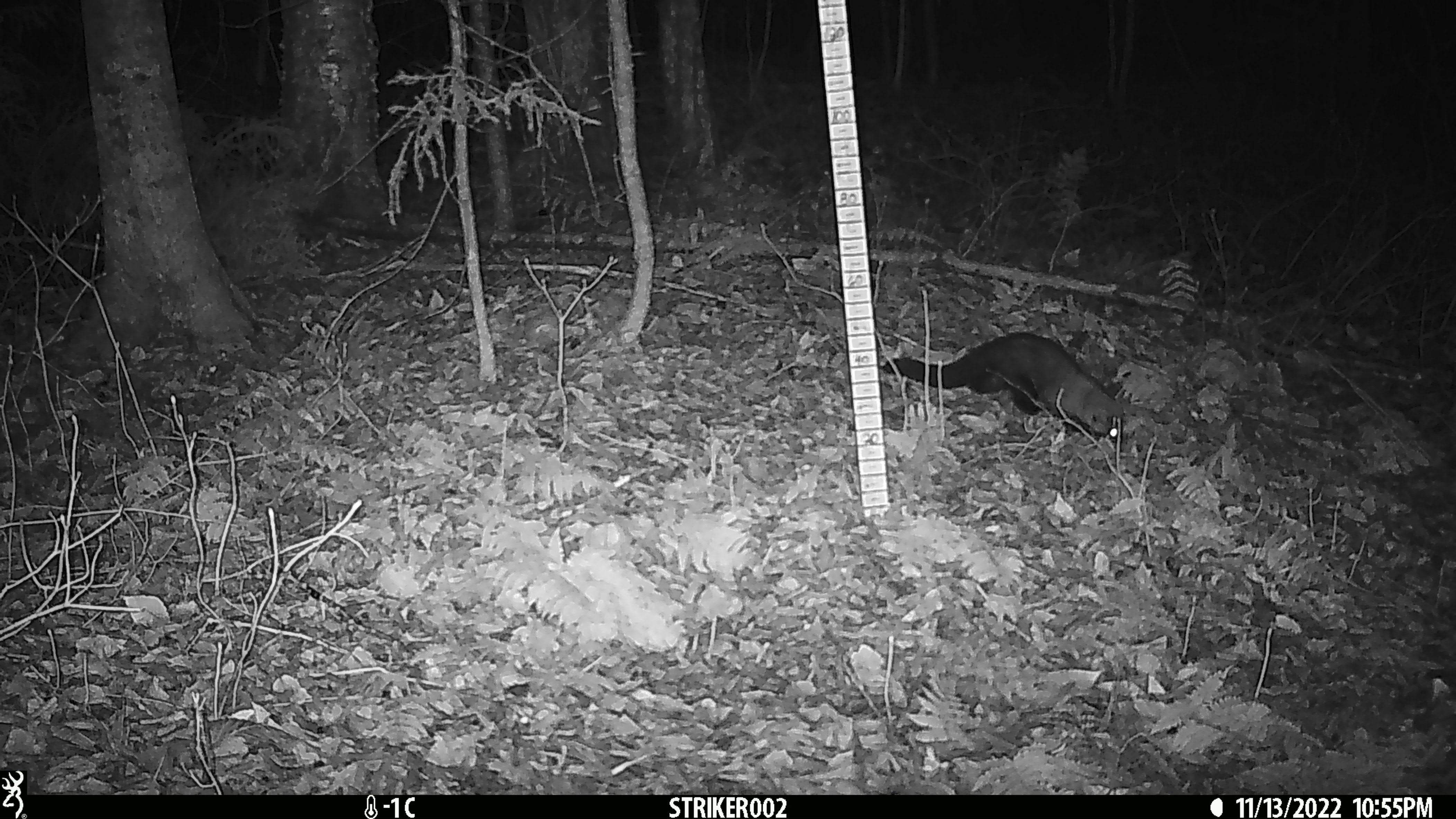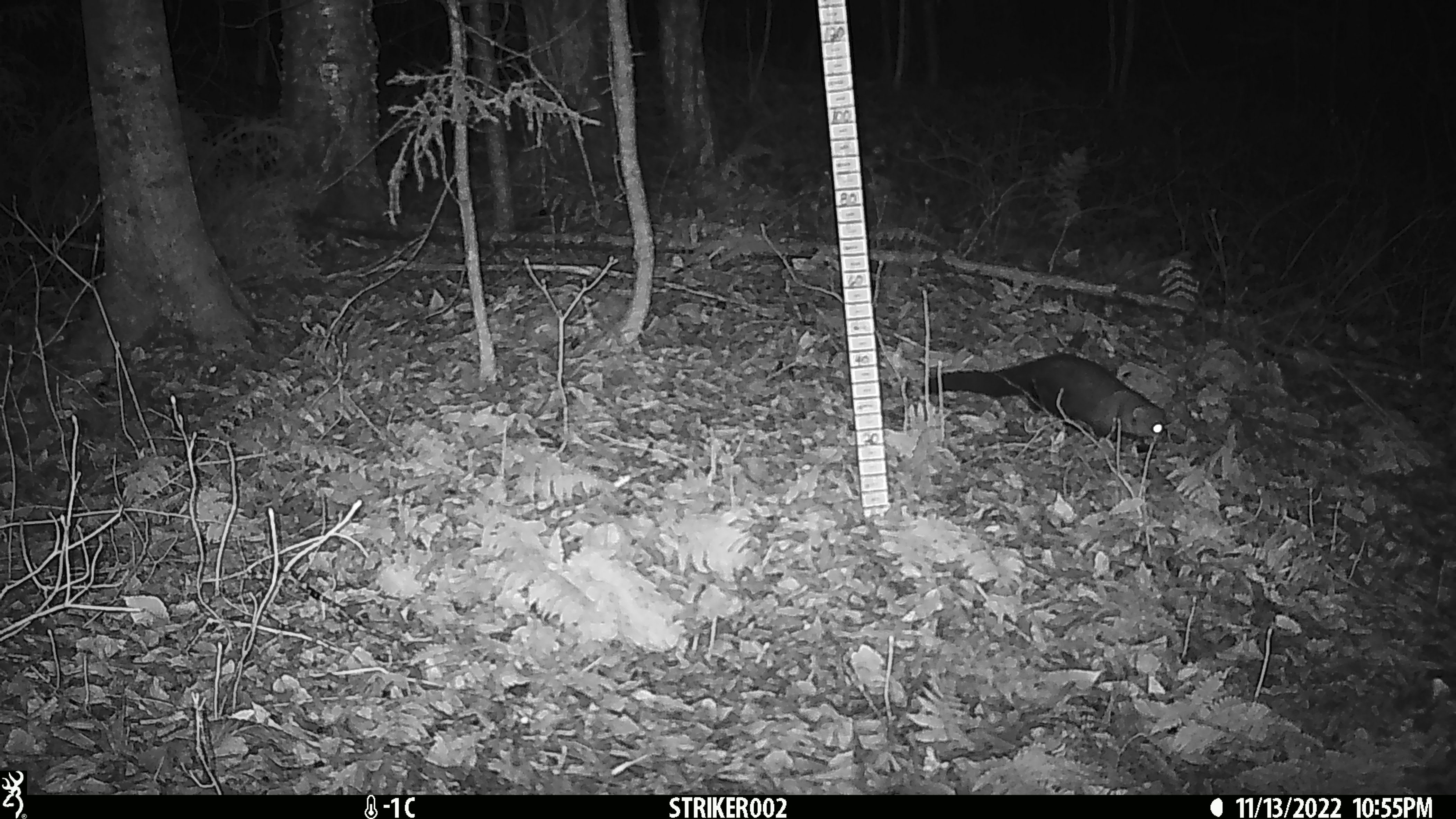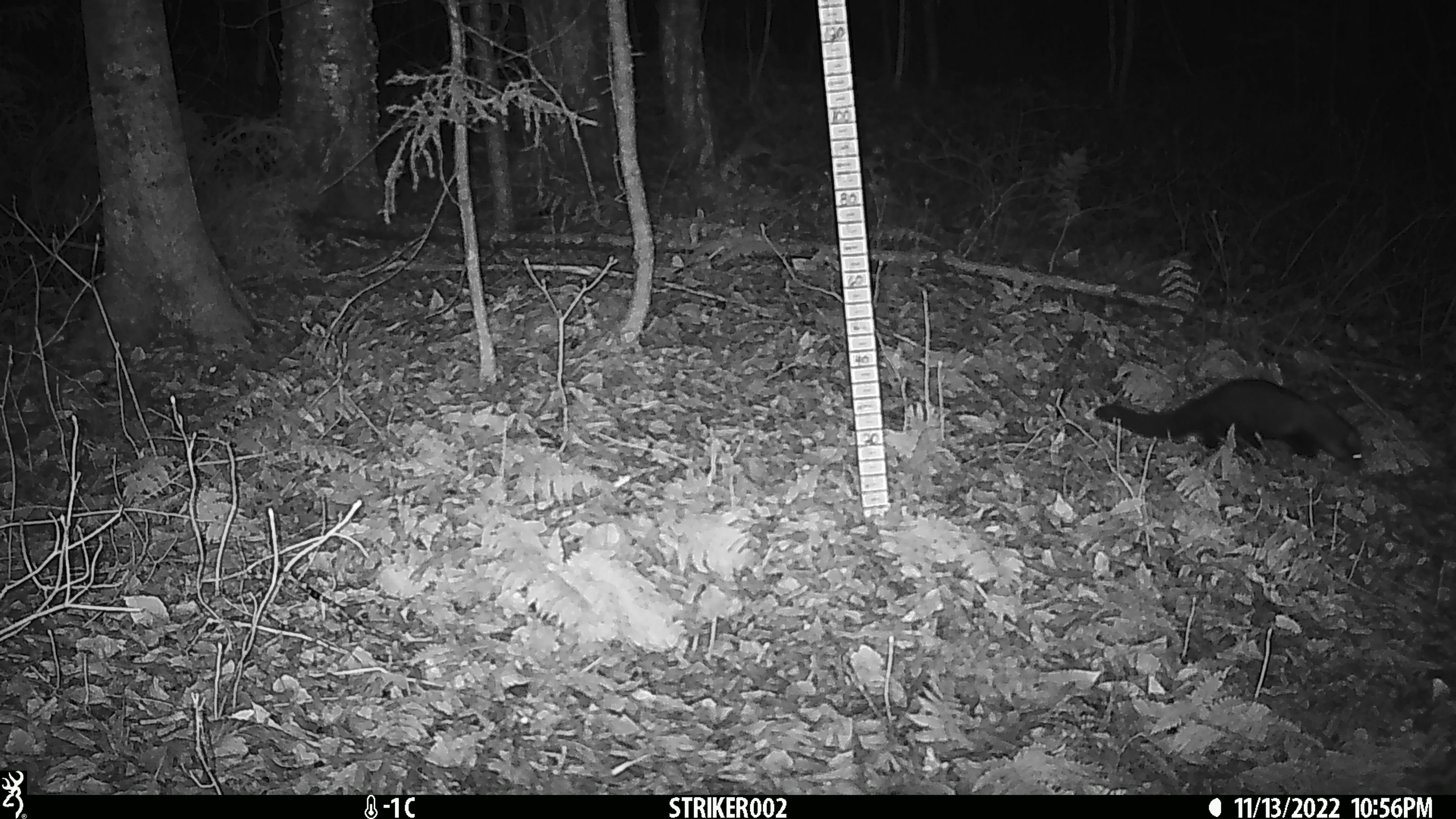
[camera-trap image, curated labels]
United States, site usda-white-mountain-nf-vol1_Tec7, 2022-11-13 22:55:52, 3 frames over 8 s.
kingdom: Animalia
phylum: Chordata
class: Mammalia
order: Carnivora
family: Mustelidae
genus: Pekania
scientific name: Pekania pennanti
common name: fisher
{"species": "fisher (Pekania pennanti)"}